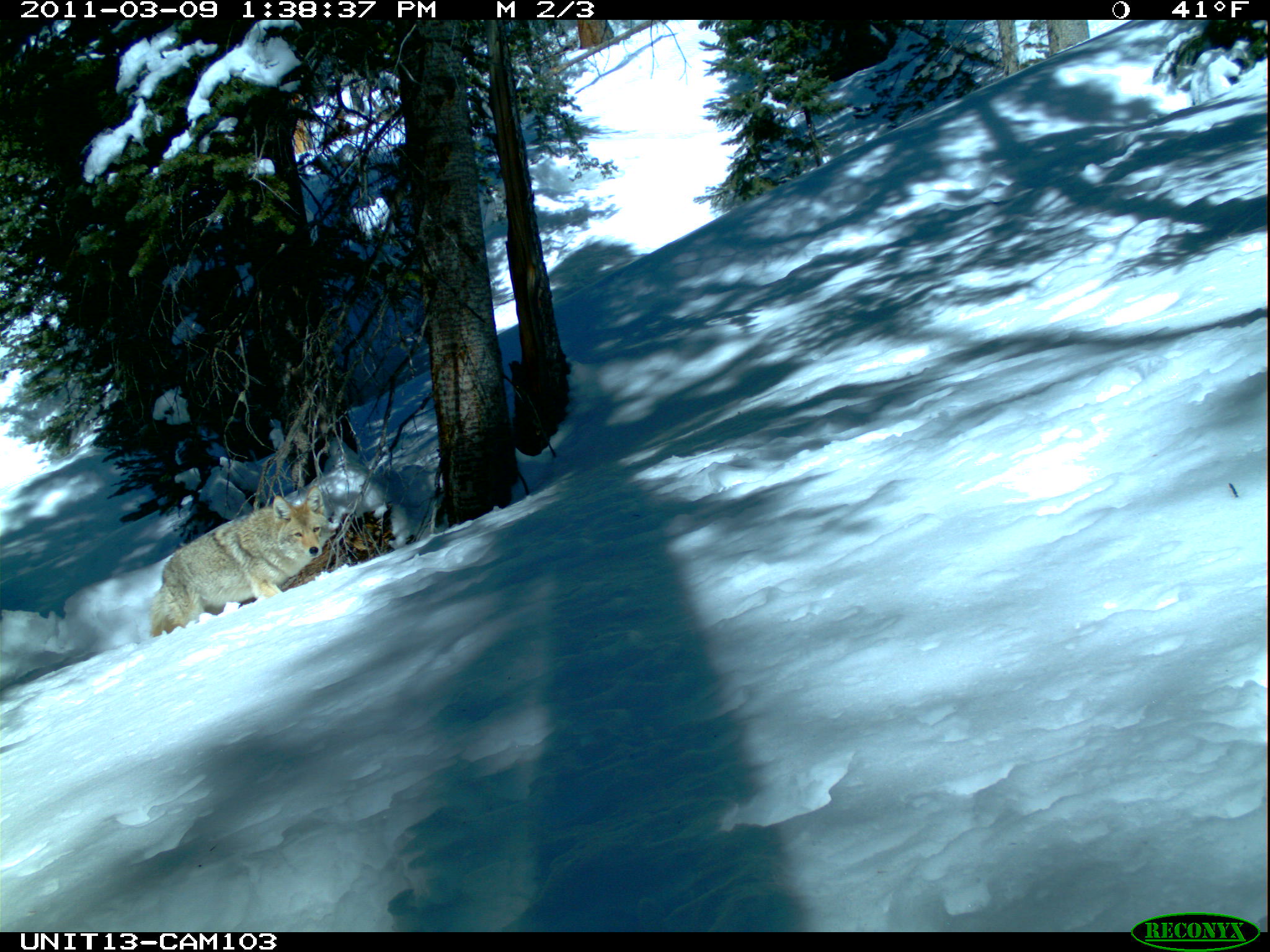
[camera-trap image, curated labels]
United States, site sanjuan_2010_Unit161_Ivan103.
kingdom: Animalia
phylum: Chordata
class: Mammalia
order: Carnivora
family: Canidae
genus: Canis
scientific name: Canis latrans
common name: coyote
Canis latrans (coyote).